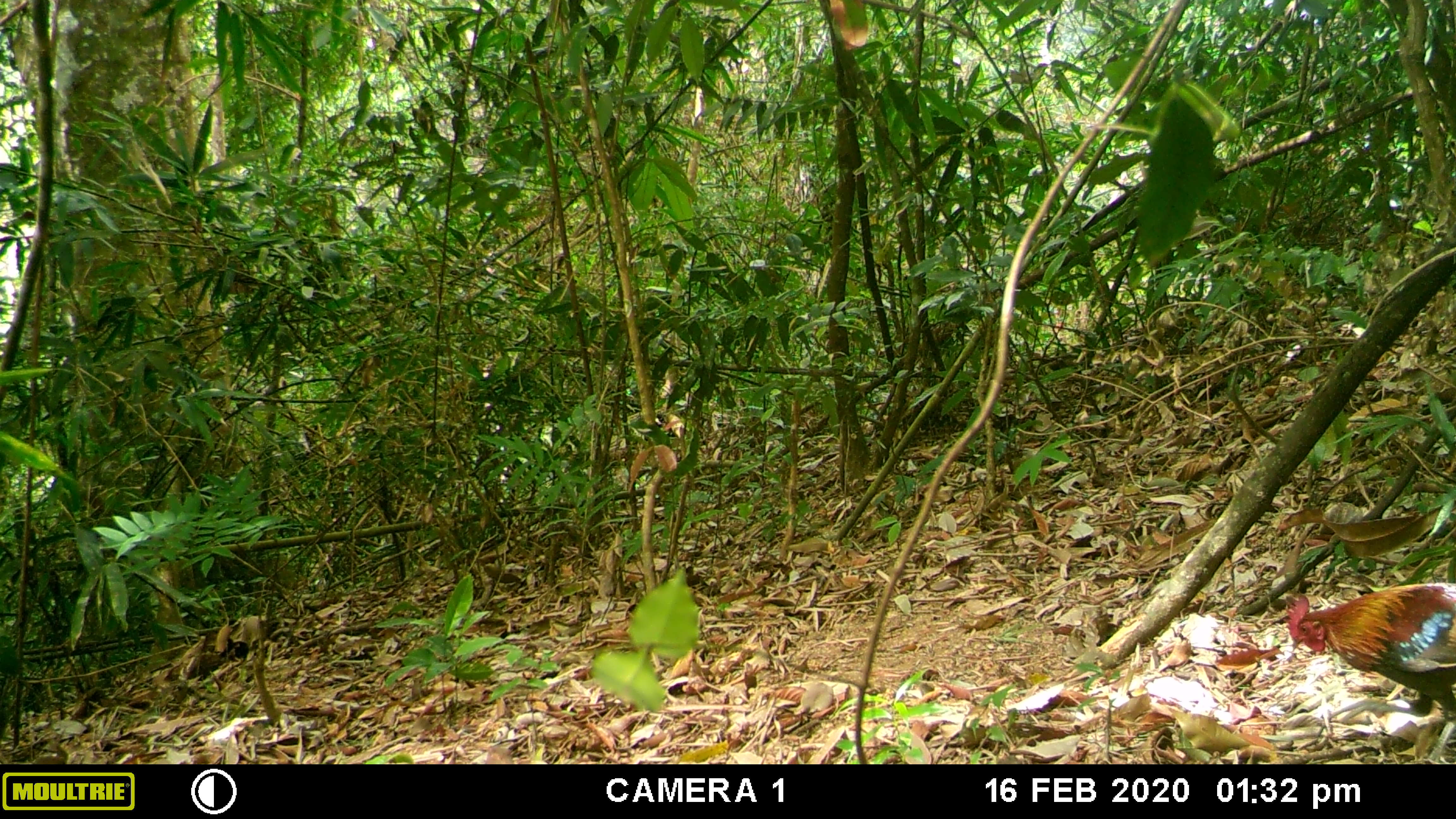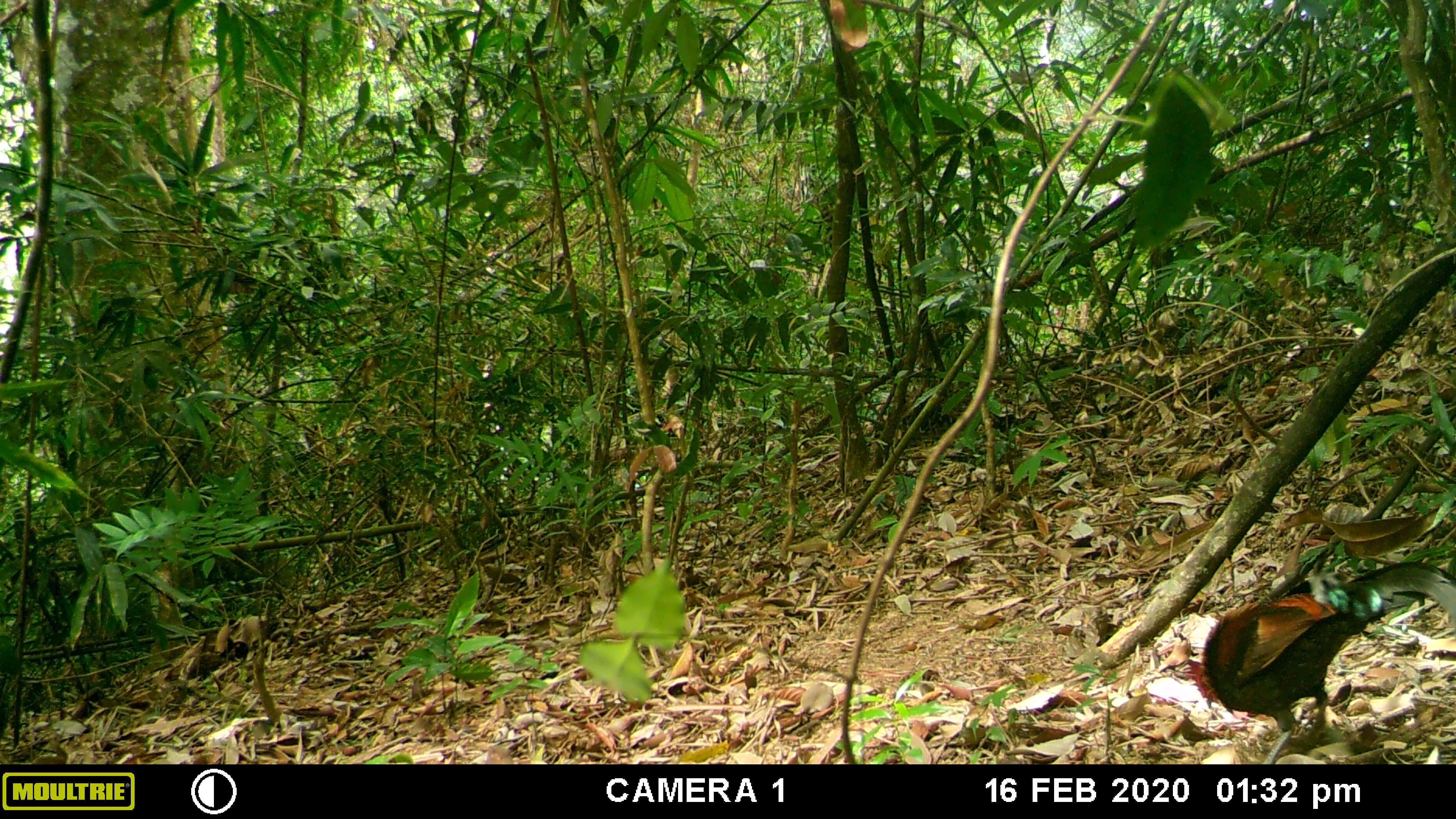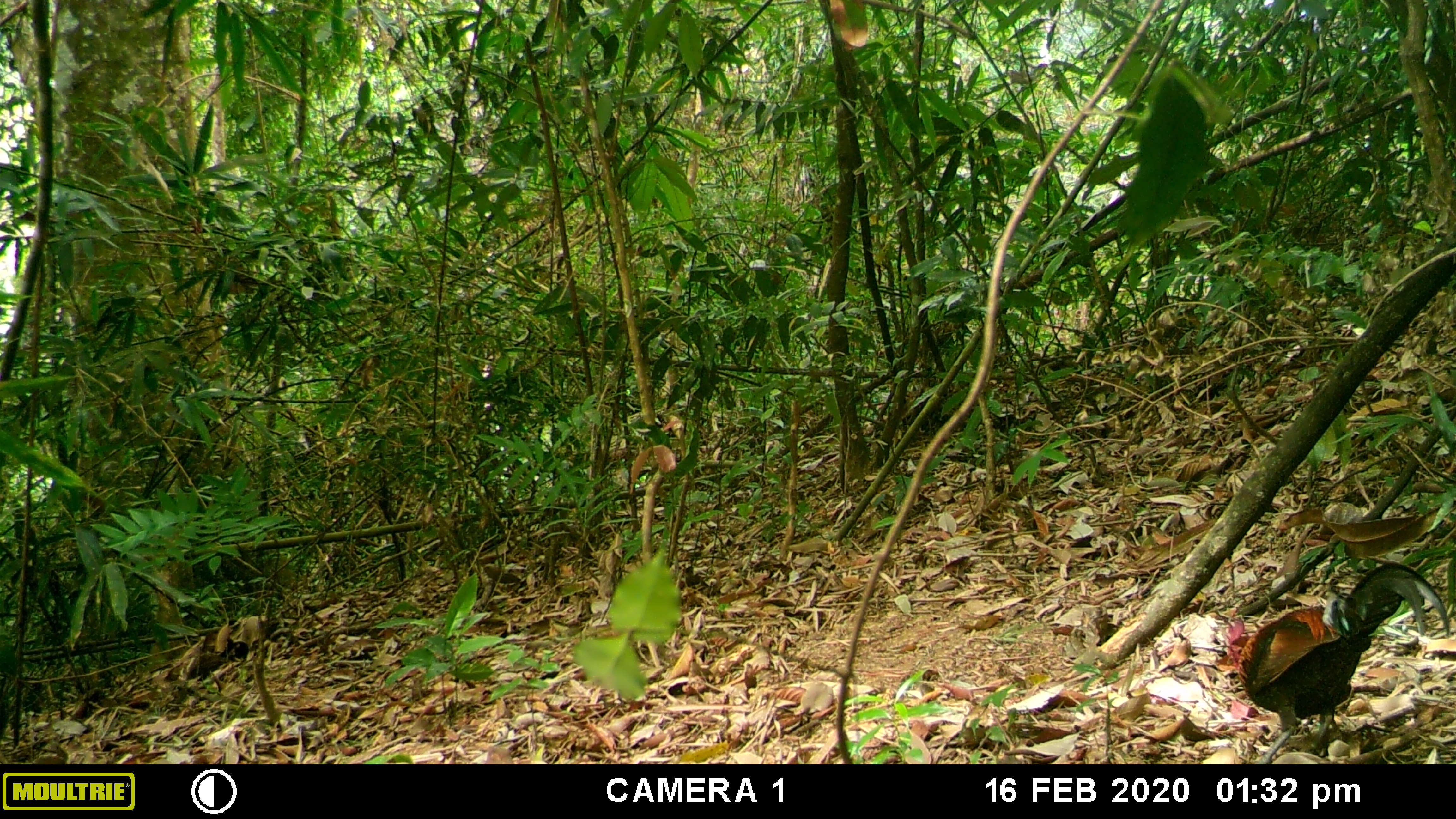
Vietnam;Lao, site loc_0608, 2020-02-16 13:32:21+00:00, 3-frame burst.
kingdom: Animalia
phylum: Chordata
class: Aves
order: Galliformes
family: Phasianidae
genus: Gallus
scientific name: Gallus gallus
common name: red junglefowl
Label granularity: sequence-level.